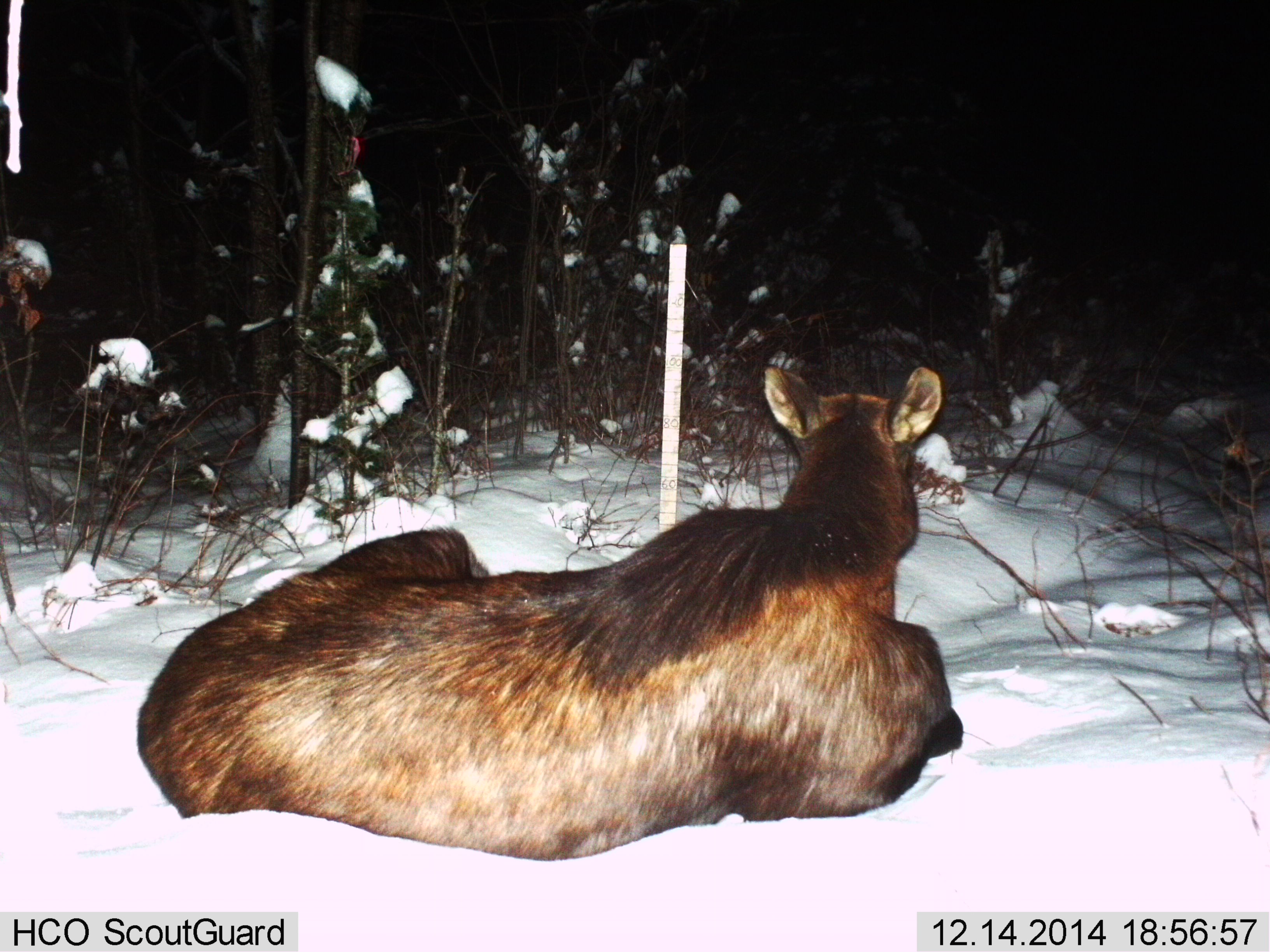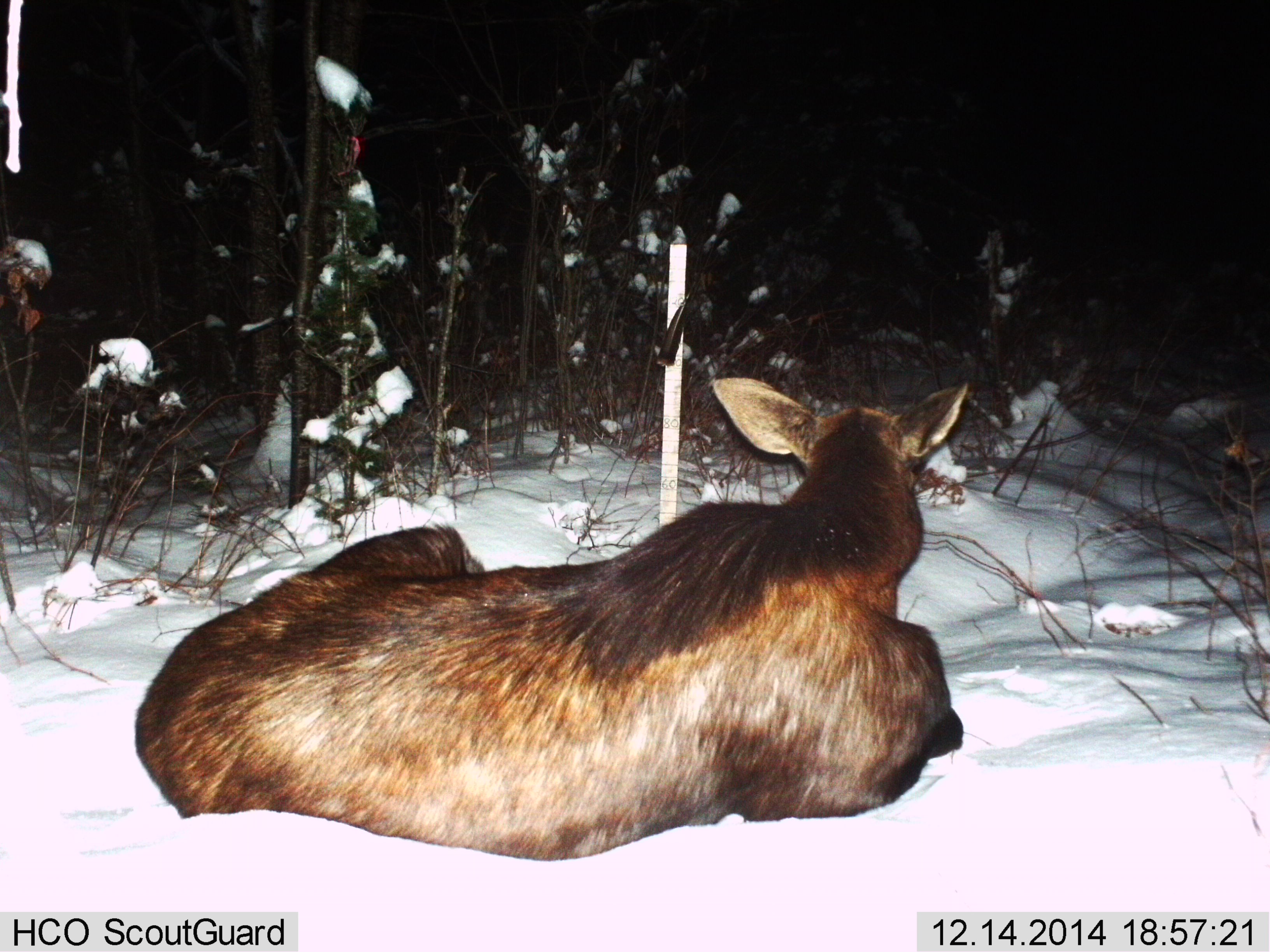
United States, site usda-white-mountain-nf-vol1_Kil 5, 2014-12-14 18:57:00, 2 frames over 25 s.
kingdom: Animalia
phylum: Chordata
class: Mammalia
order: Artiodactyla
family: Cervidae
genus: Alces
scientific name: Alces alces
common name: moose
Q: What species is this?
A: Moose (Alces alces).